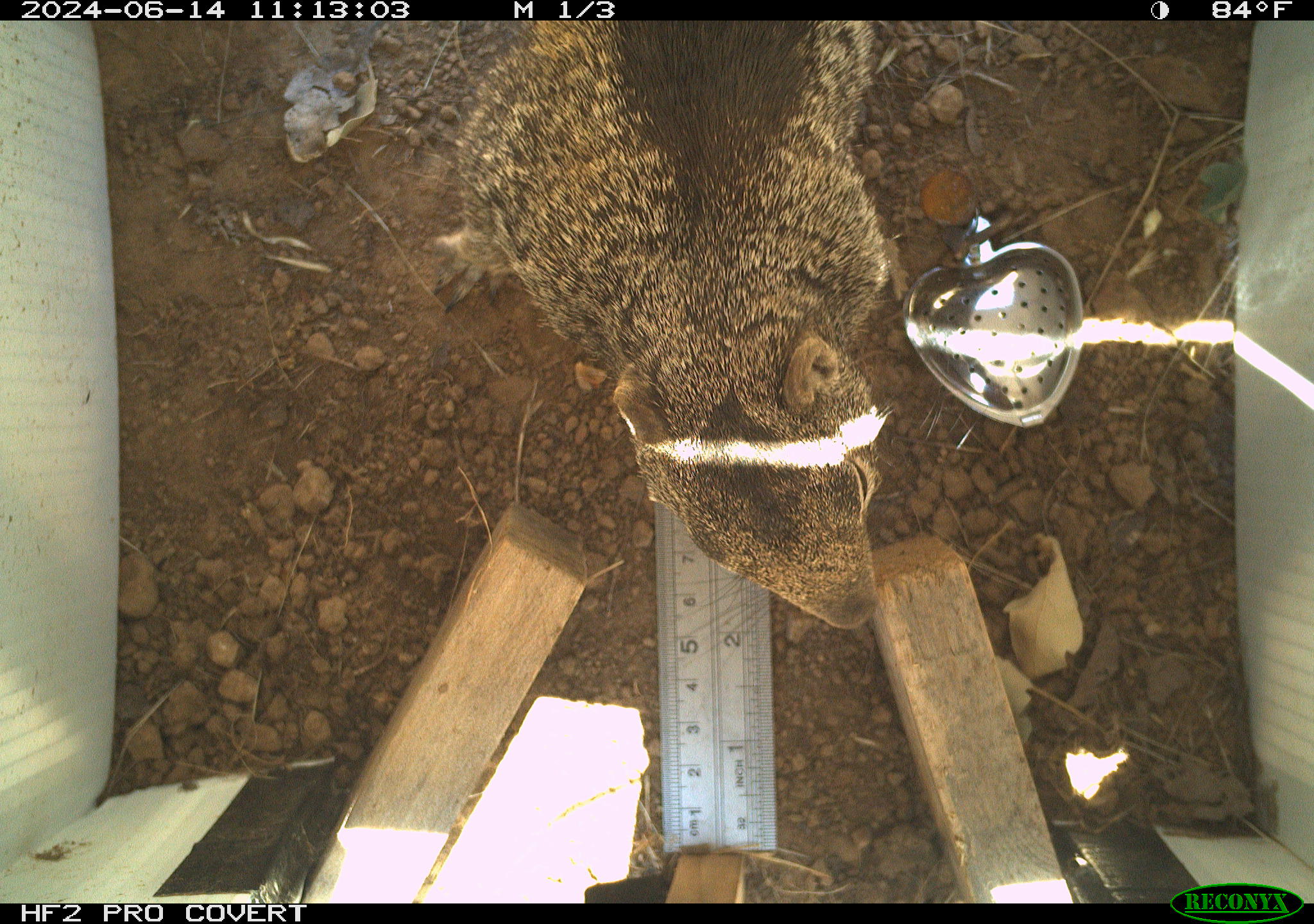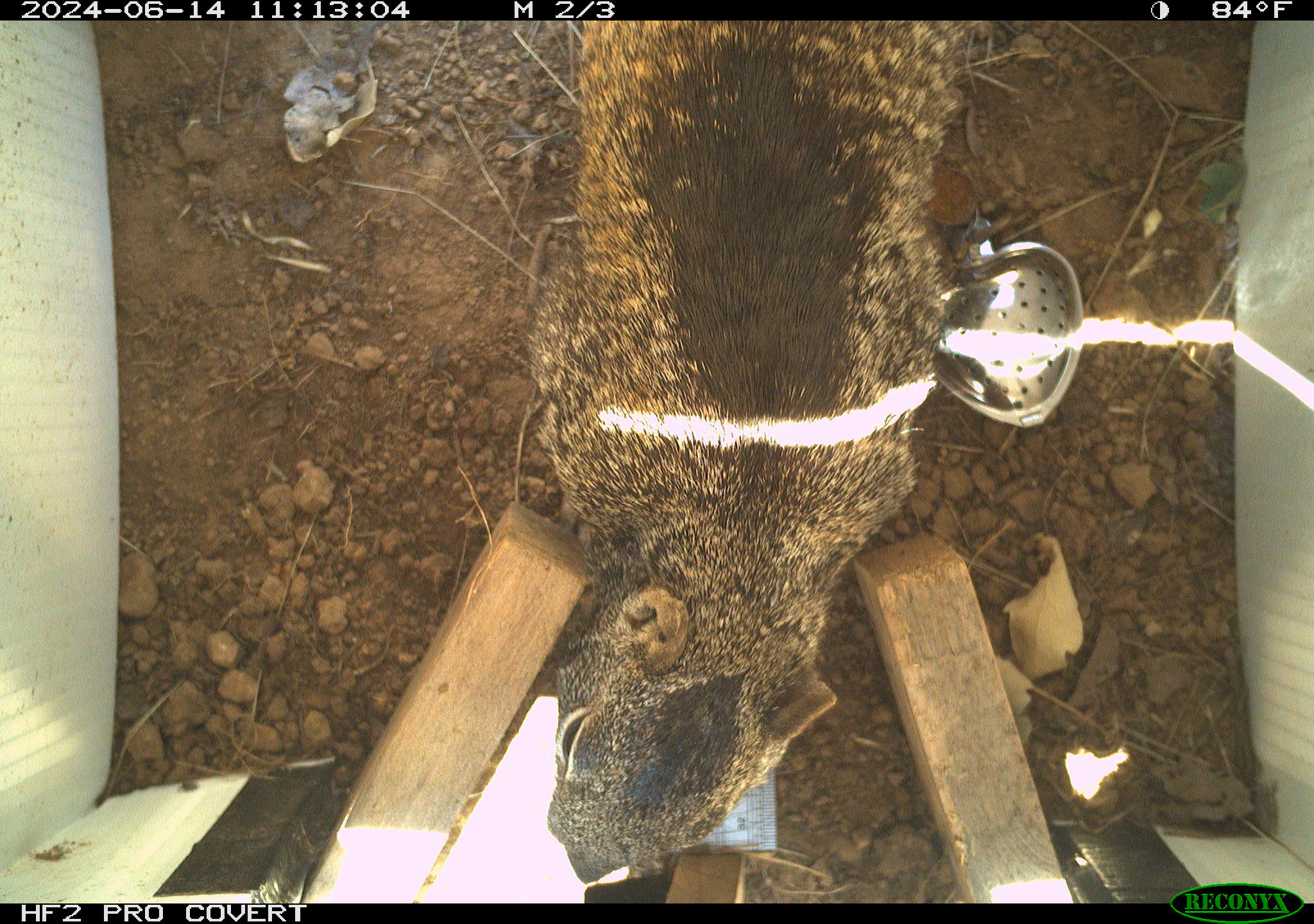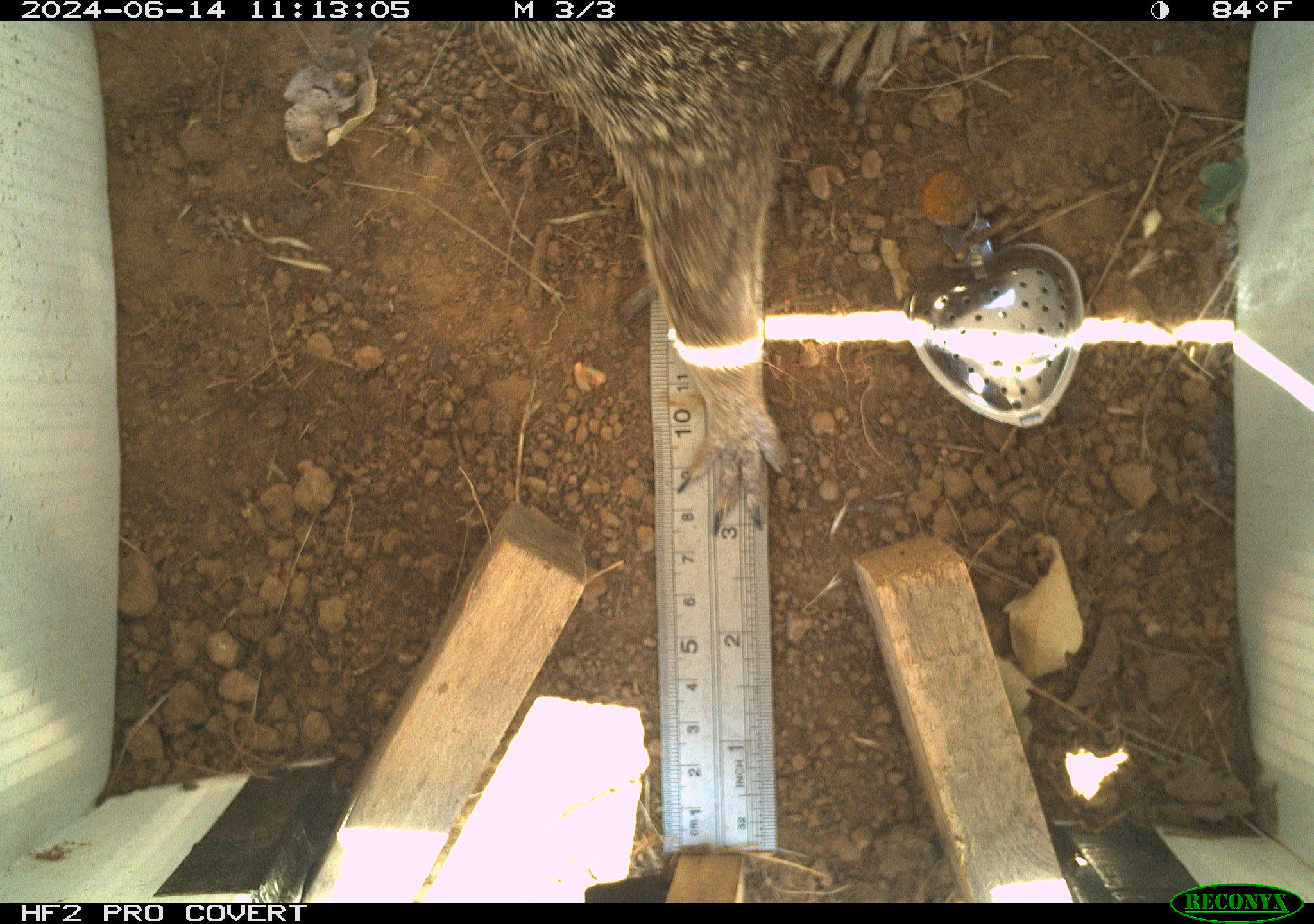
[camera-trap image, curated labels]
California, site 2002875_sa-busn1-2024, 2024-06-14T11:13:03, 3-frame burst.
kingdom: Animalia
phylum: Chordata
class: Mammalia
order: Rodentia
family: Sciuridae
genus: Otospermophilus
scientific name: Otospermophilus beecheyi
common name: california ground squirrel